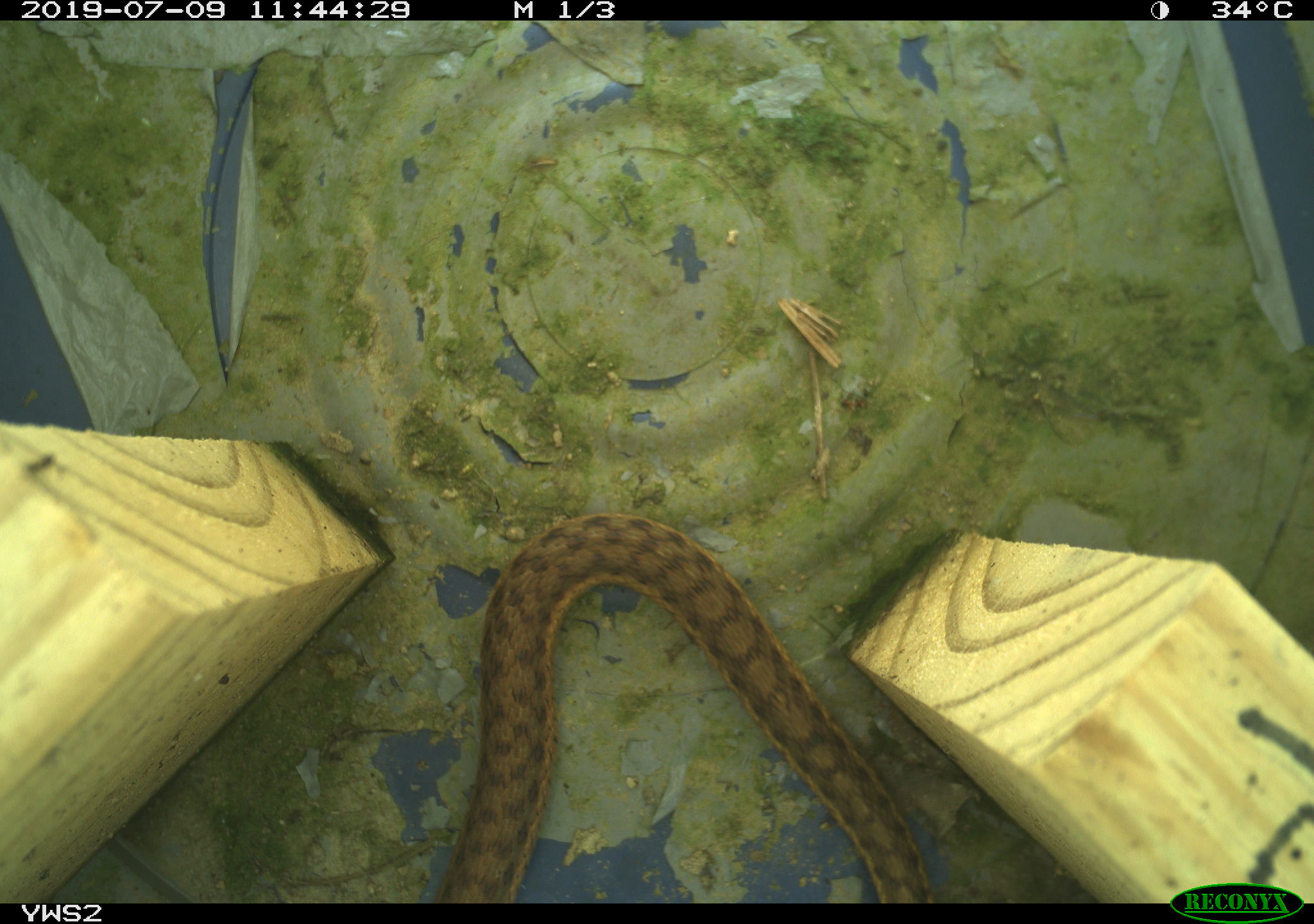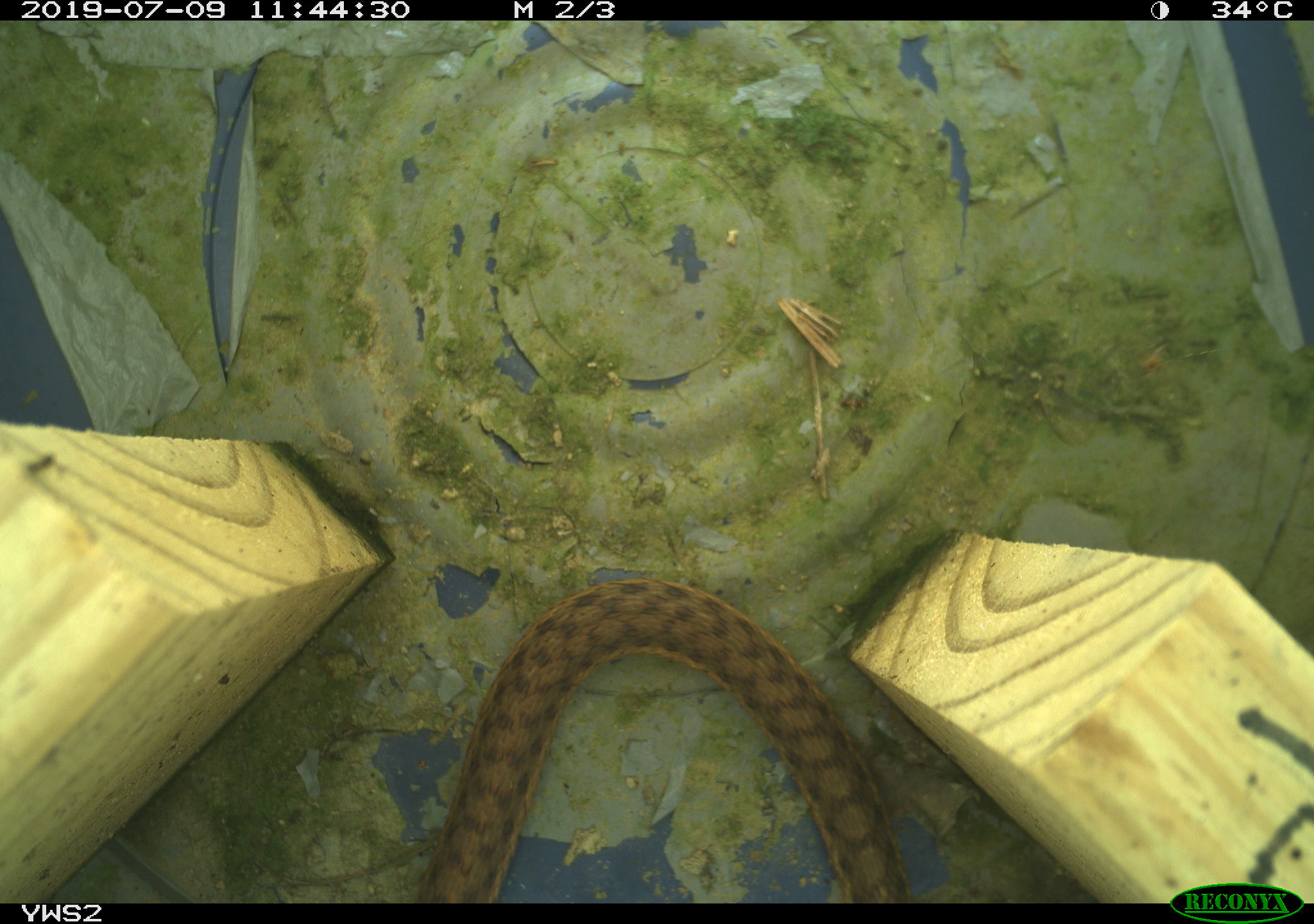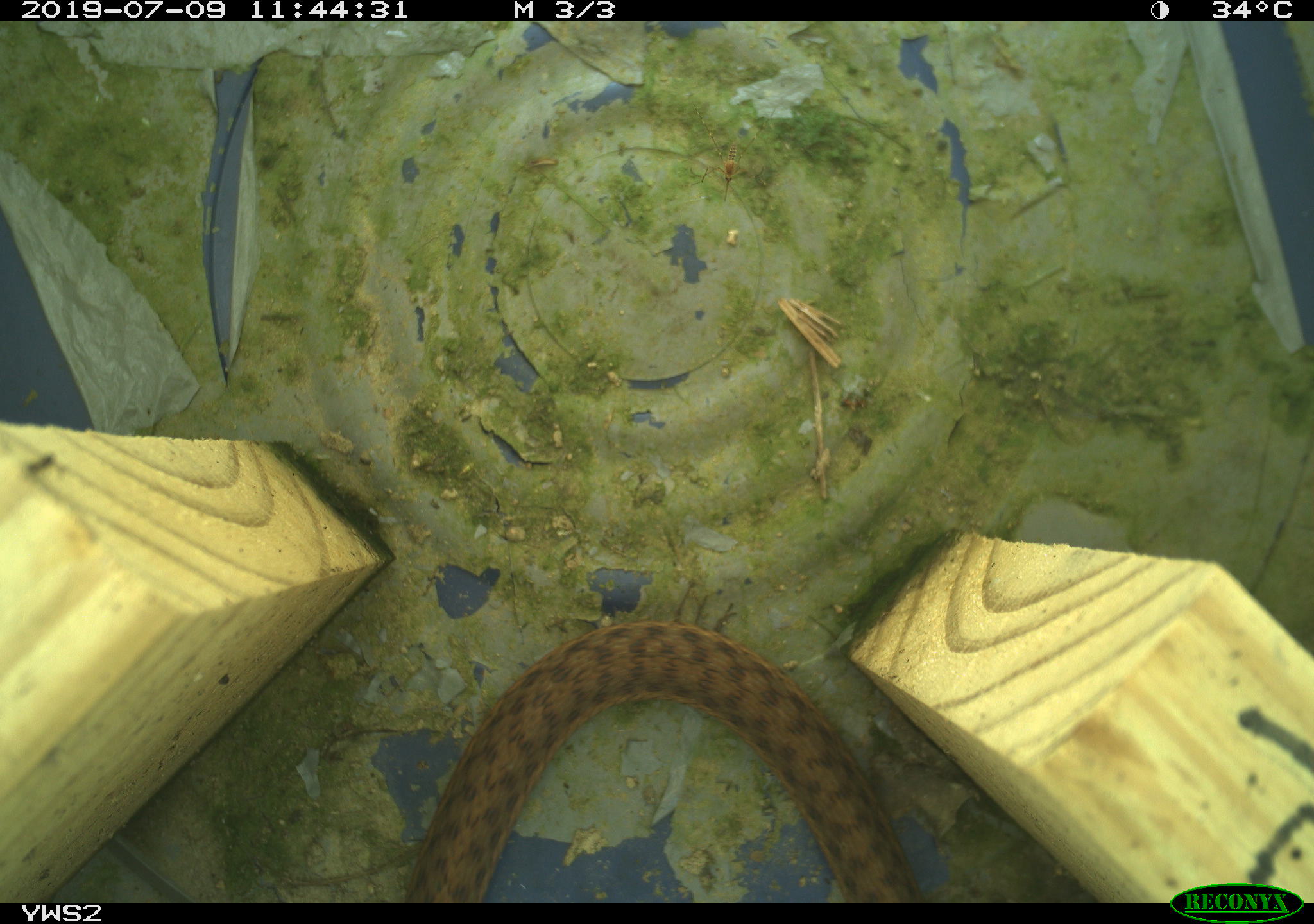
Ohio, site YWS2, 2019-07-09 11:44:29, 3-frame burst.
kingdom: Animalia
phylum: Chordata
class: Reptilia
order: Squamata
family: Colubridae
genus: Thamnophis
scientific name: Thamnophis sirtalis sirtalis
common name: eastern gartersnake